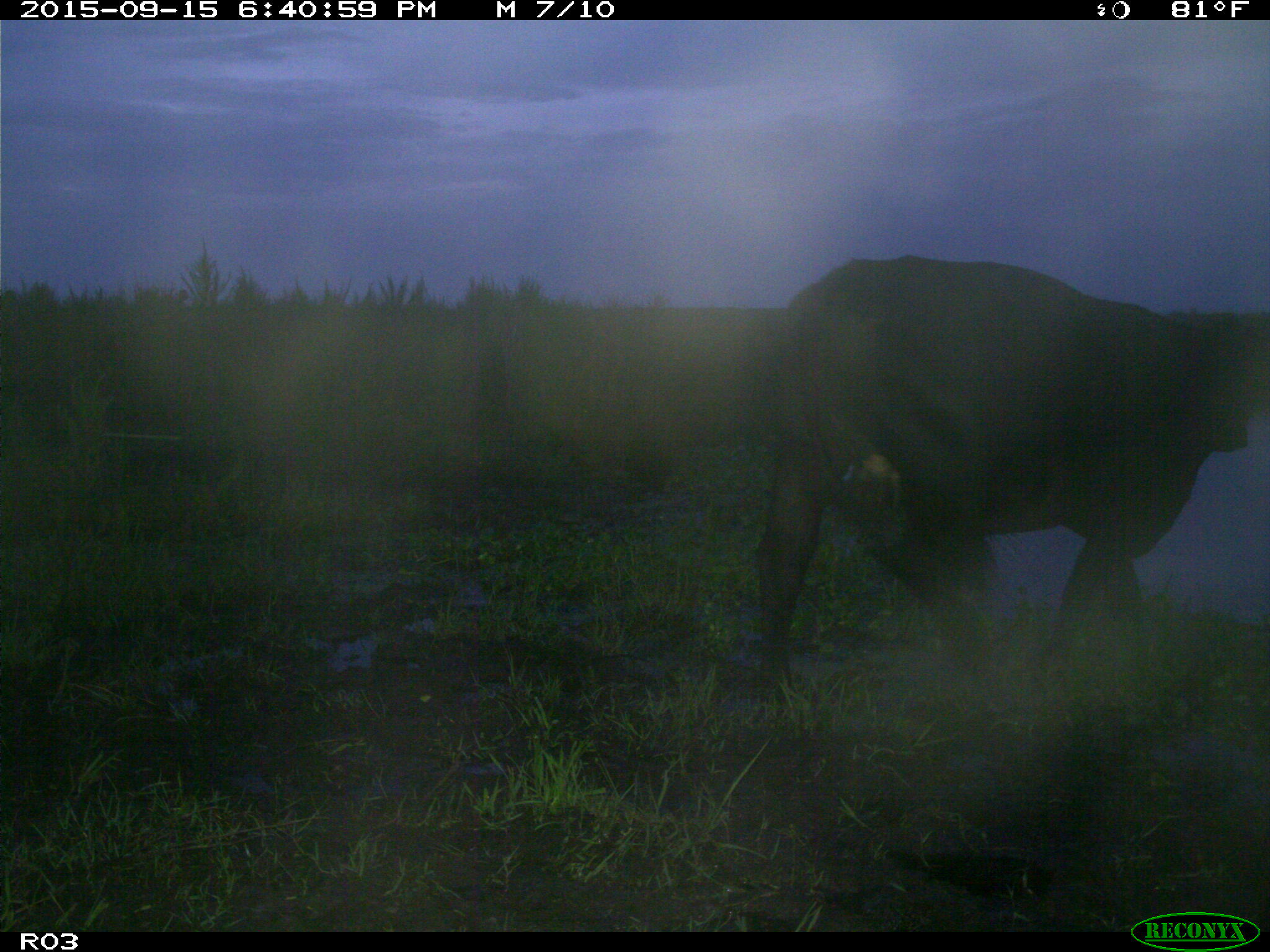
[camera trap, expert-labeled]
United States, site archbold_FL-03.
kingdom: Animalia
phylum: Chordata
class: Mammalia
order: Artiodactyla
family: Bovidae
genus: Bos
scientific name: Bos taurus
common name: domestic cow